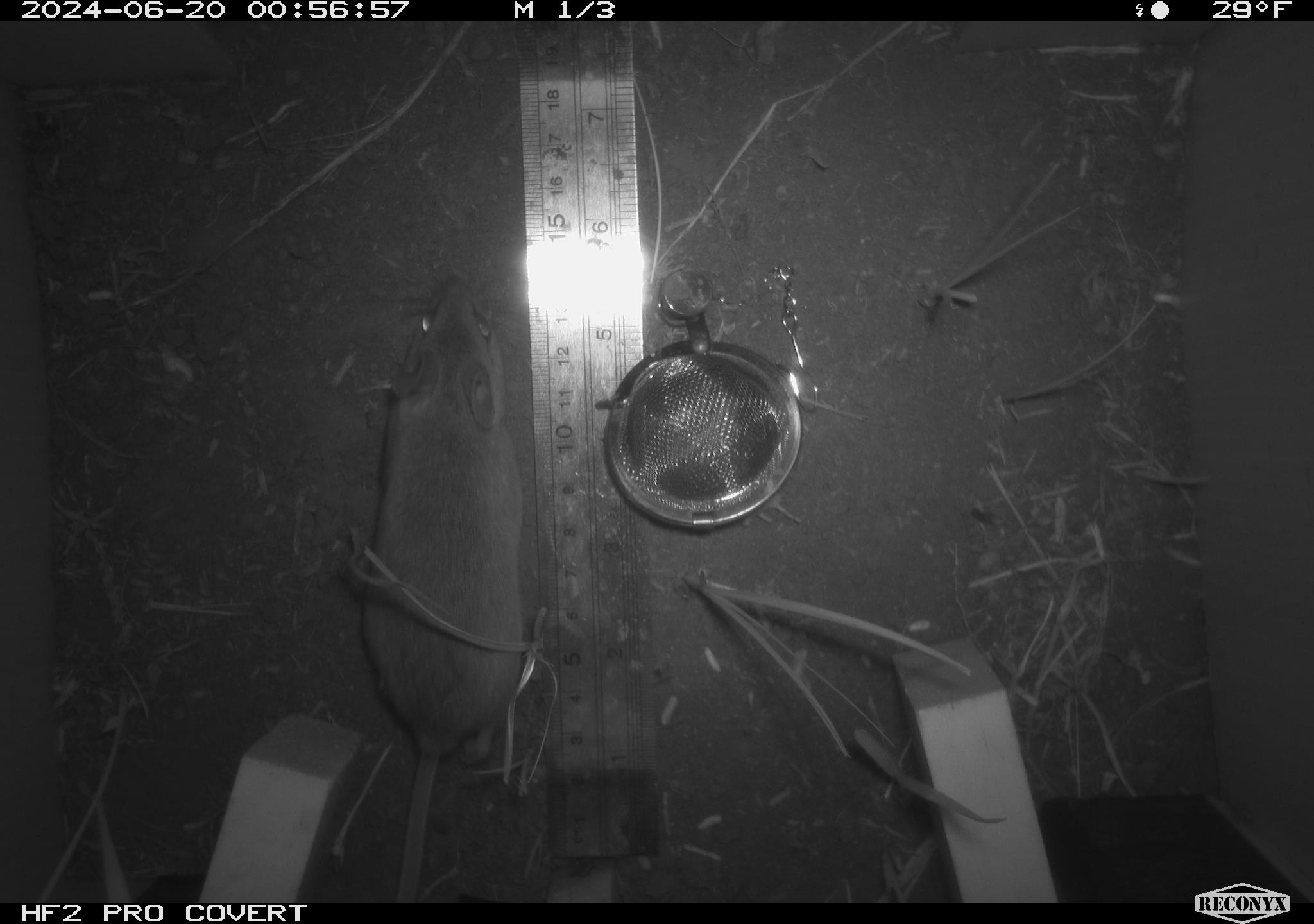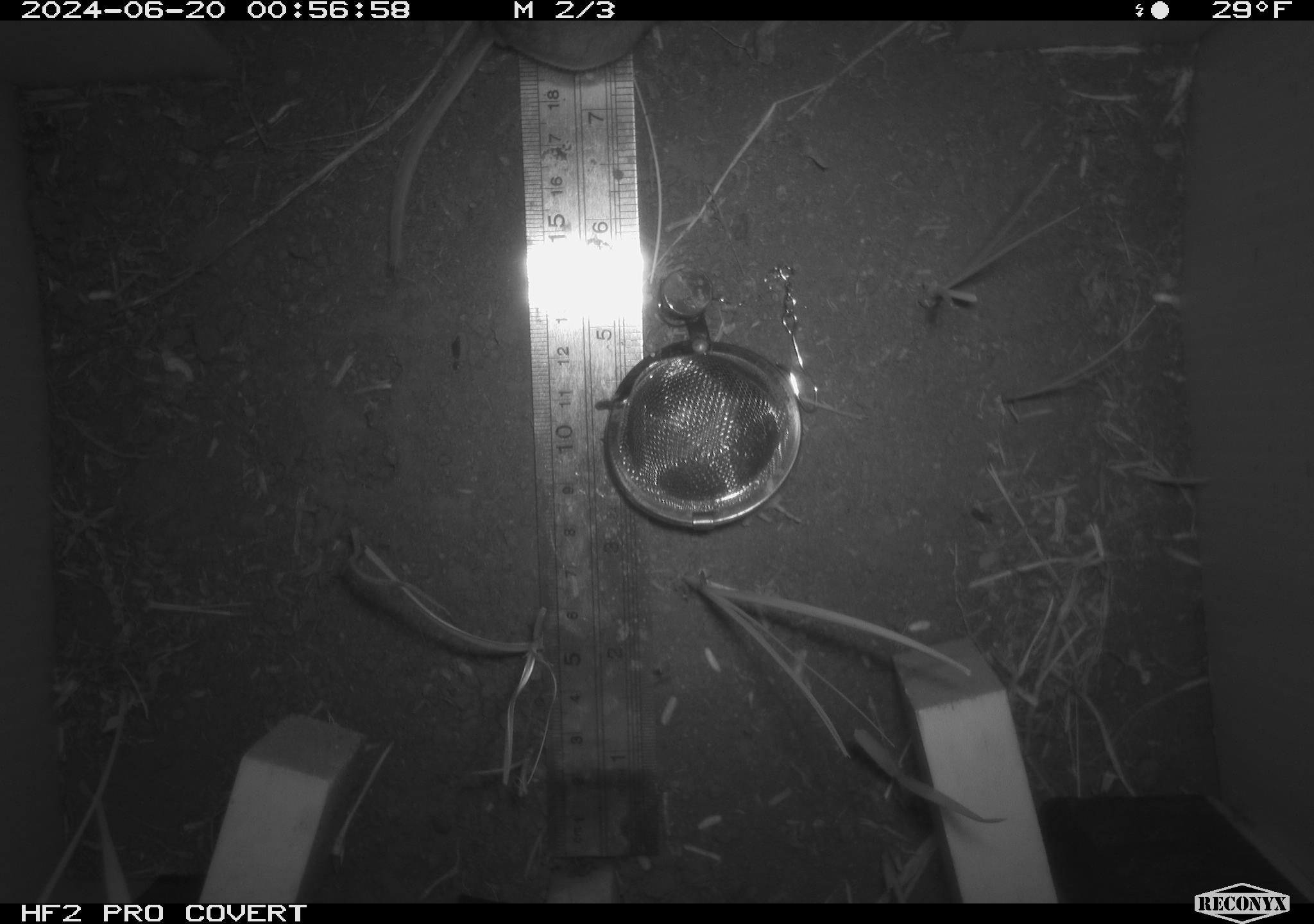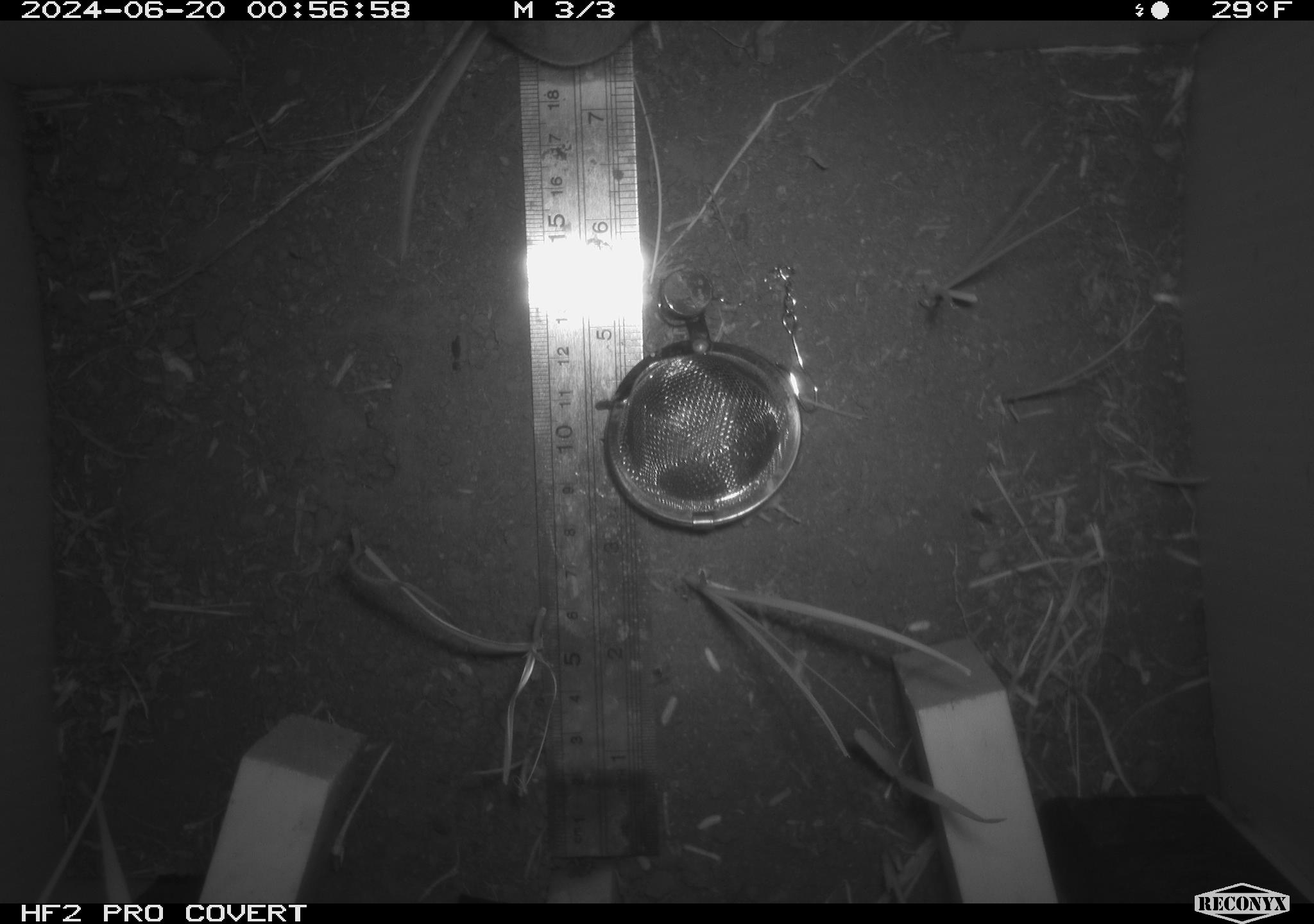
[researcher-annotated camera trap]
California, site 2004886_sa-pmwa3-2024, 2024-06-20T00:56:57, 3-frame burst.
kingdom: Animalia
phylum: Chordata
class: Mammalia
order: Rodentia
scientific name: Rodentia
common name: mouse species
Mouse species (Rodentia).